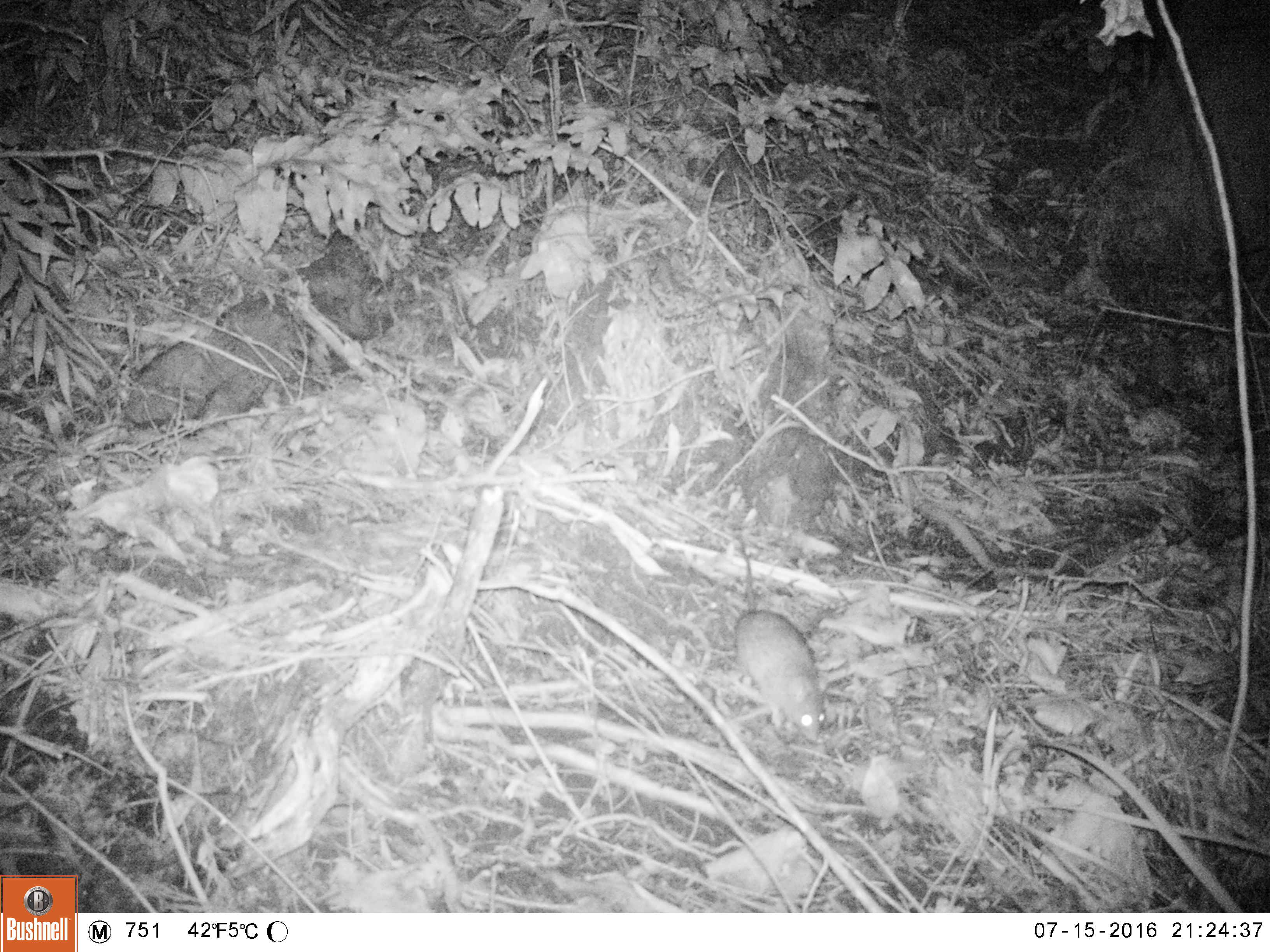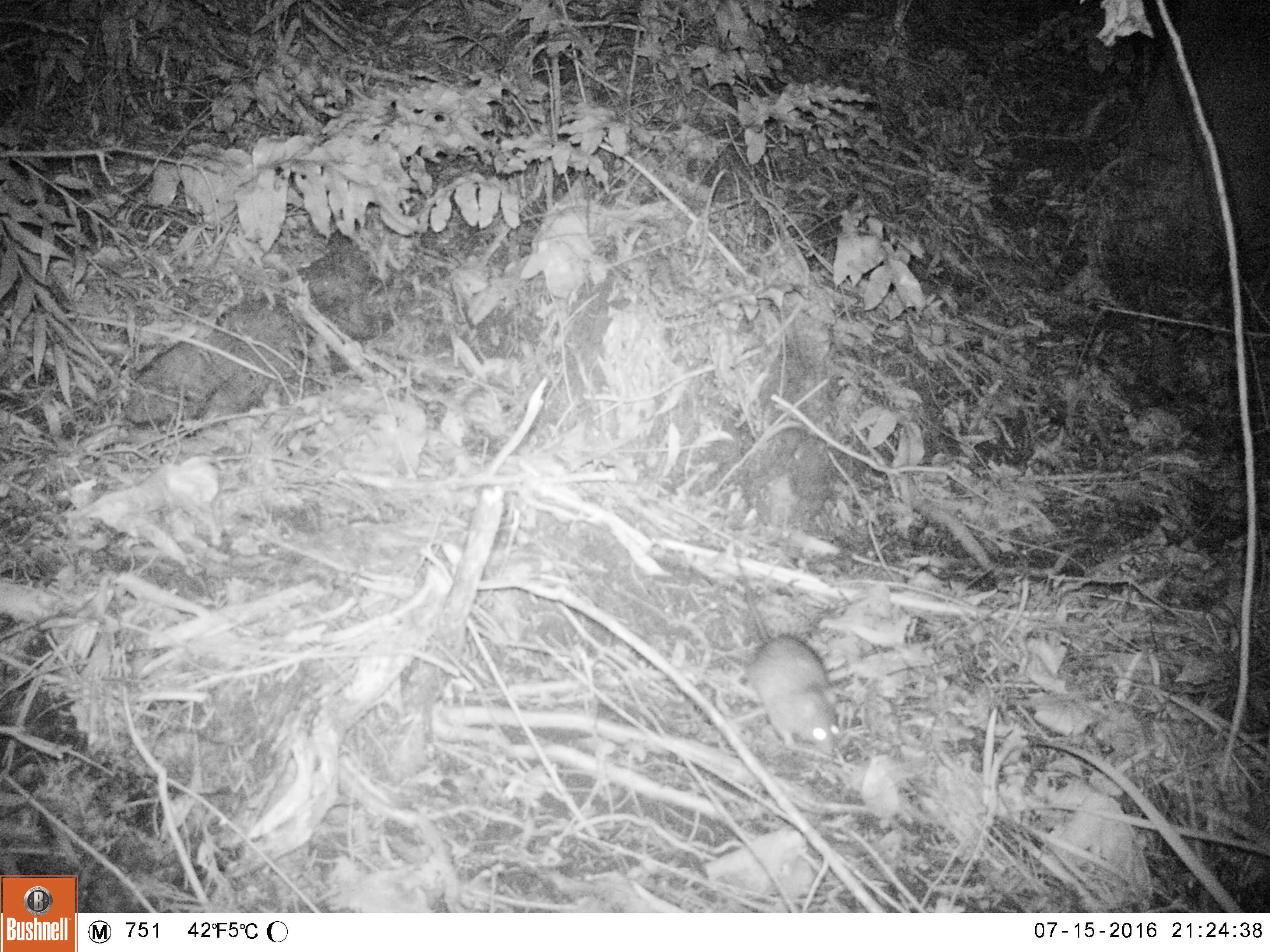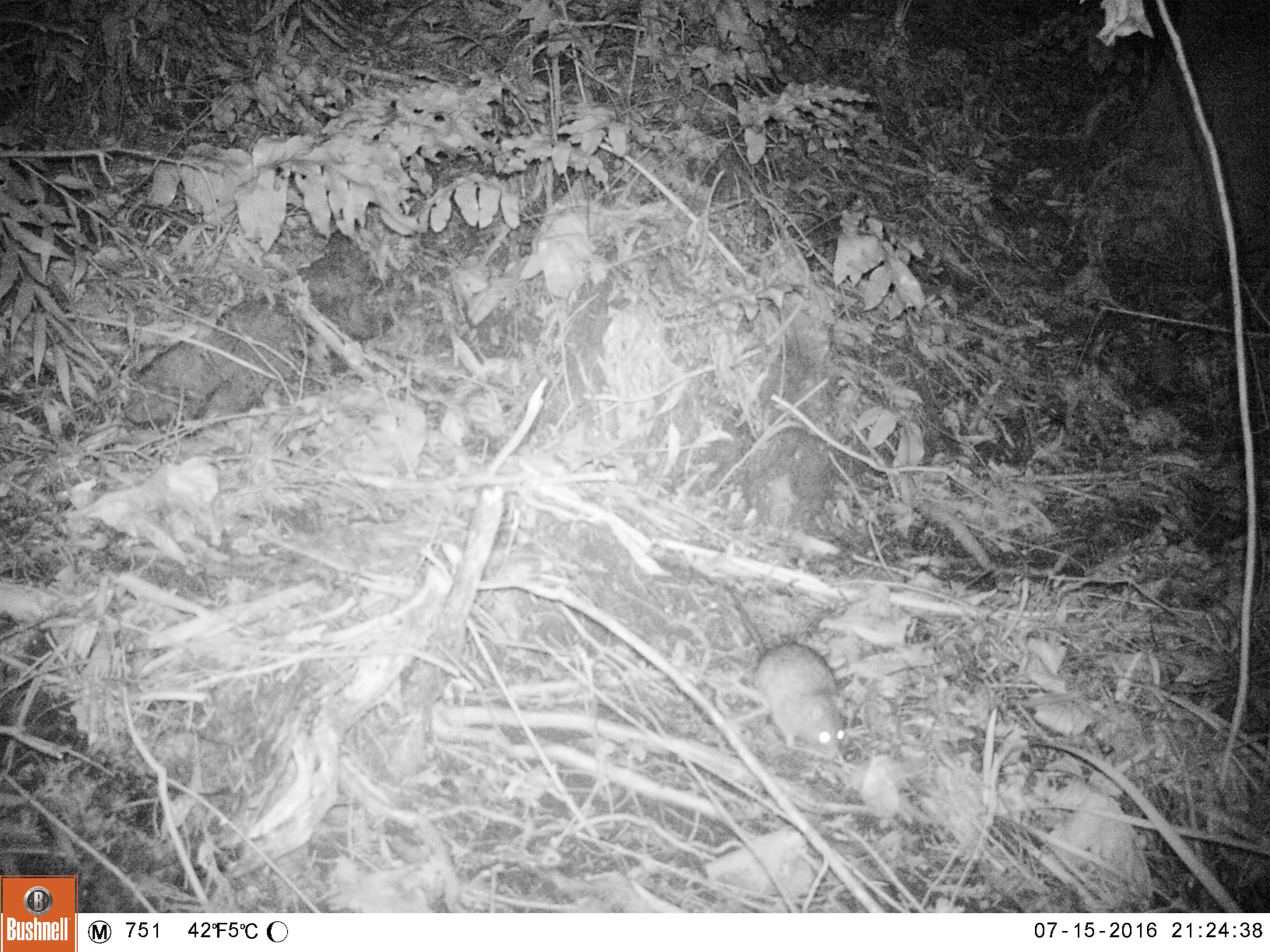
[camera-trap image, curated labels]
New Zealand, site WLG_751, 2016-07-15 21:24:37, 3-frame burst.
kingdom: Animalia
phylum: Chordata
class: Mammalia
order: Rodentia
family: Muridae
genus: Rattus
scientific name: Rattus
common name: rat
Rat (Rattus).